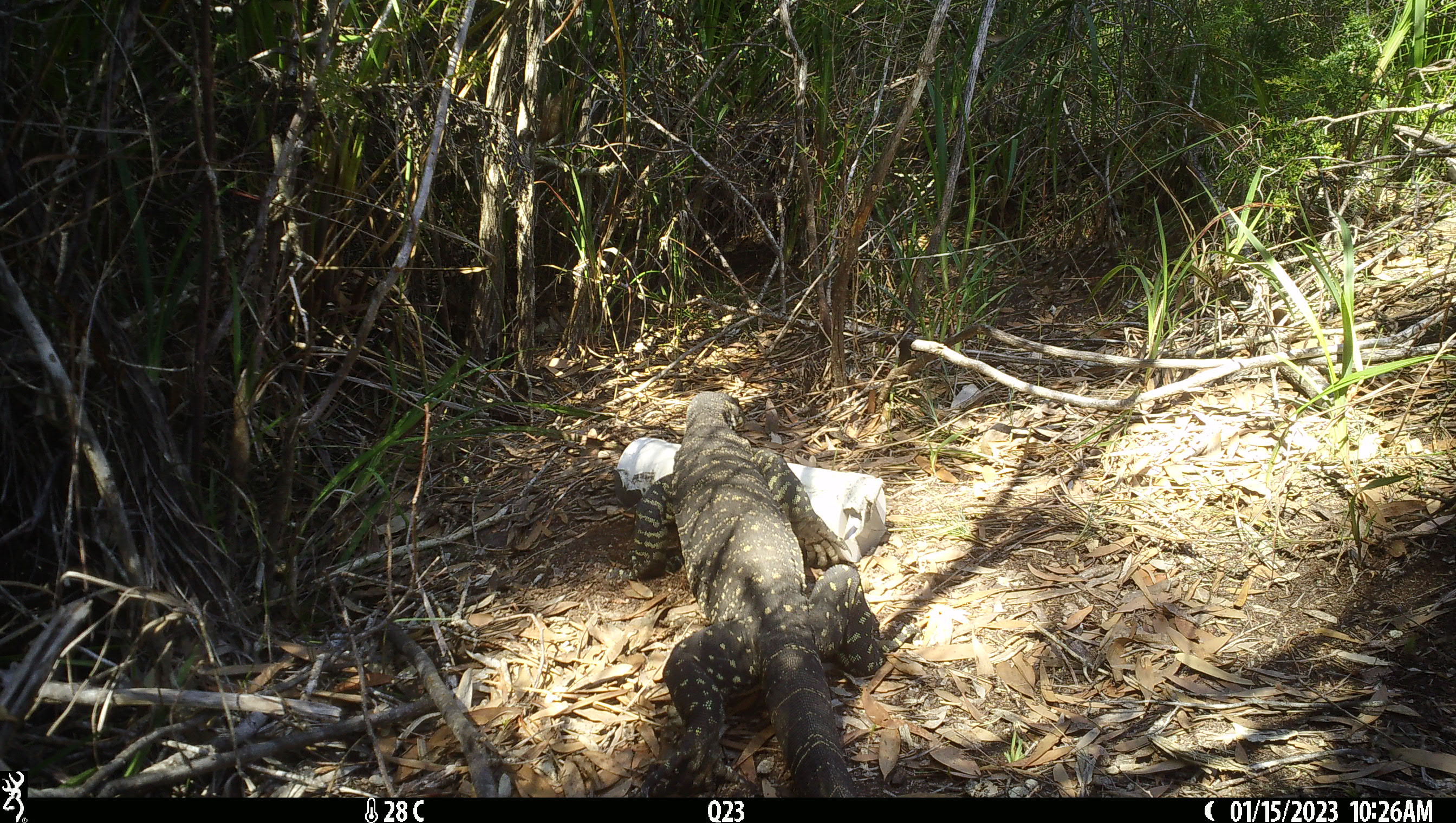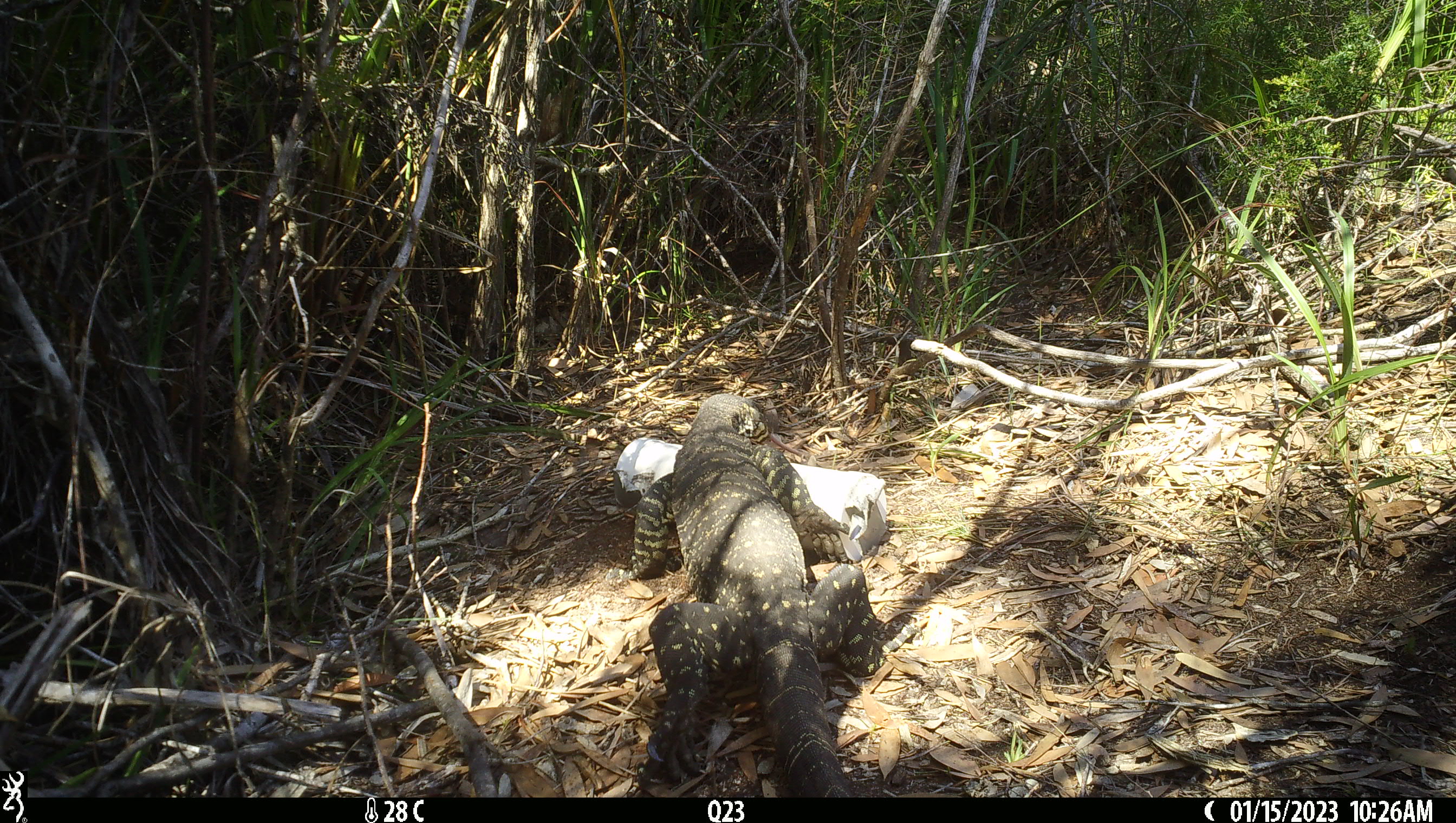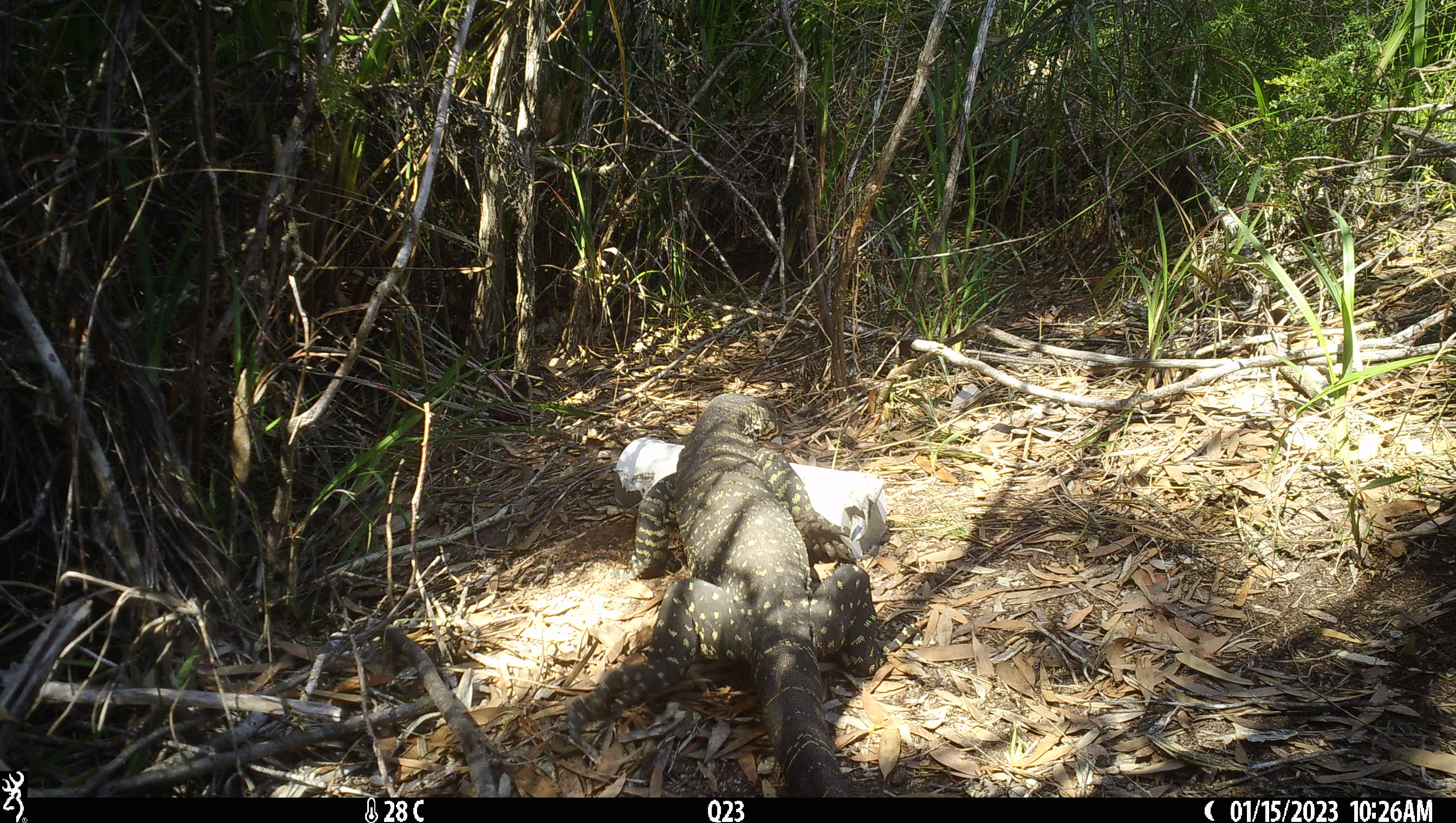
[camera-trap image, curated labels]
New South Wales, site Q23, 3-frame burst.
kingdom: Animalia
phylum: Chordata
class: Reptilia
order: Squamata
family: Varanidae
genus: Varanus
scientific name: Varanus varius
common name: lace monitor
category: goanna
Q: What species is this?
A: Goanna (lace monitor) (Varanus varius).